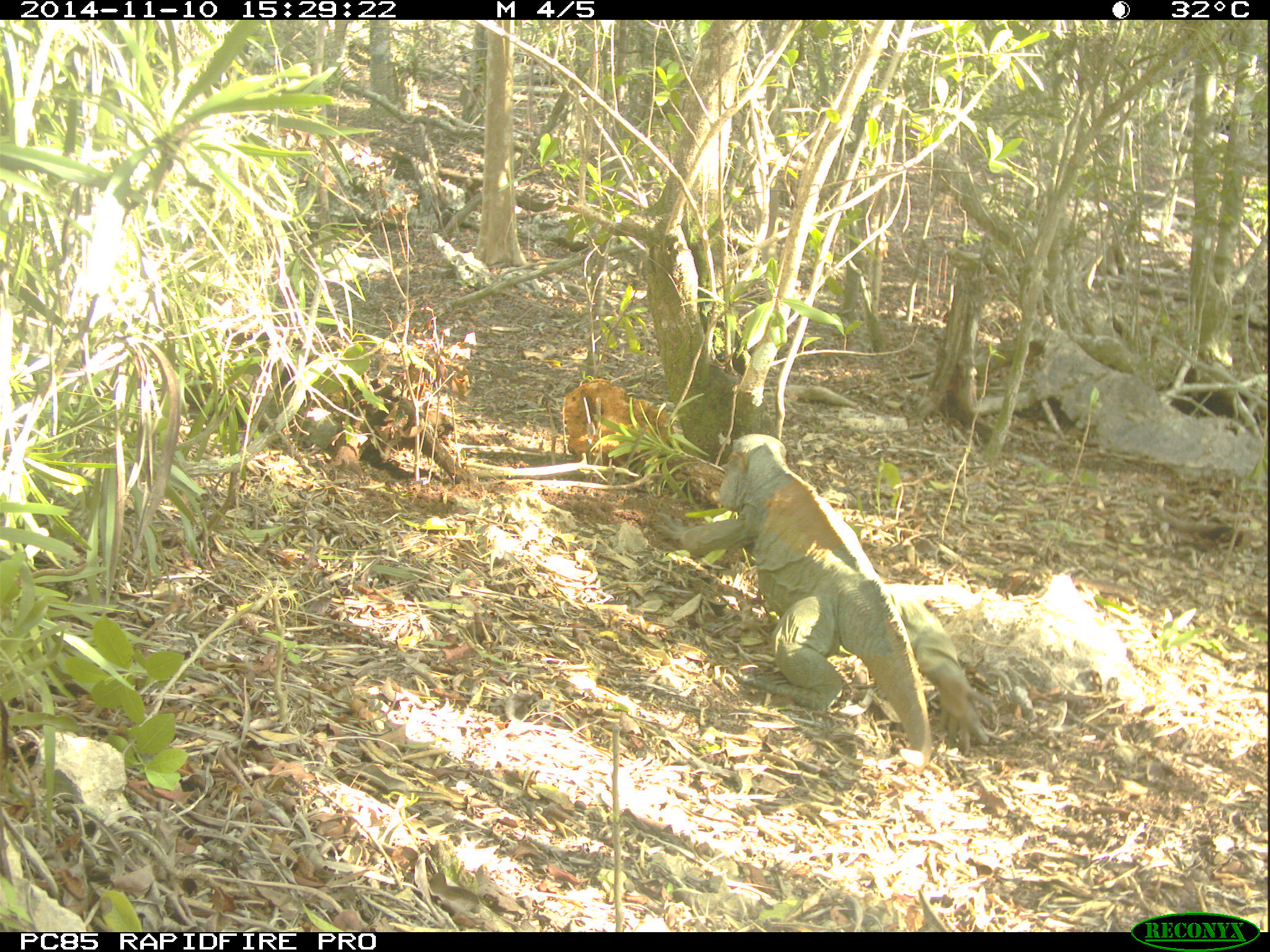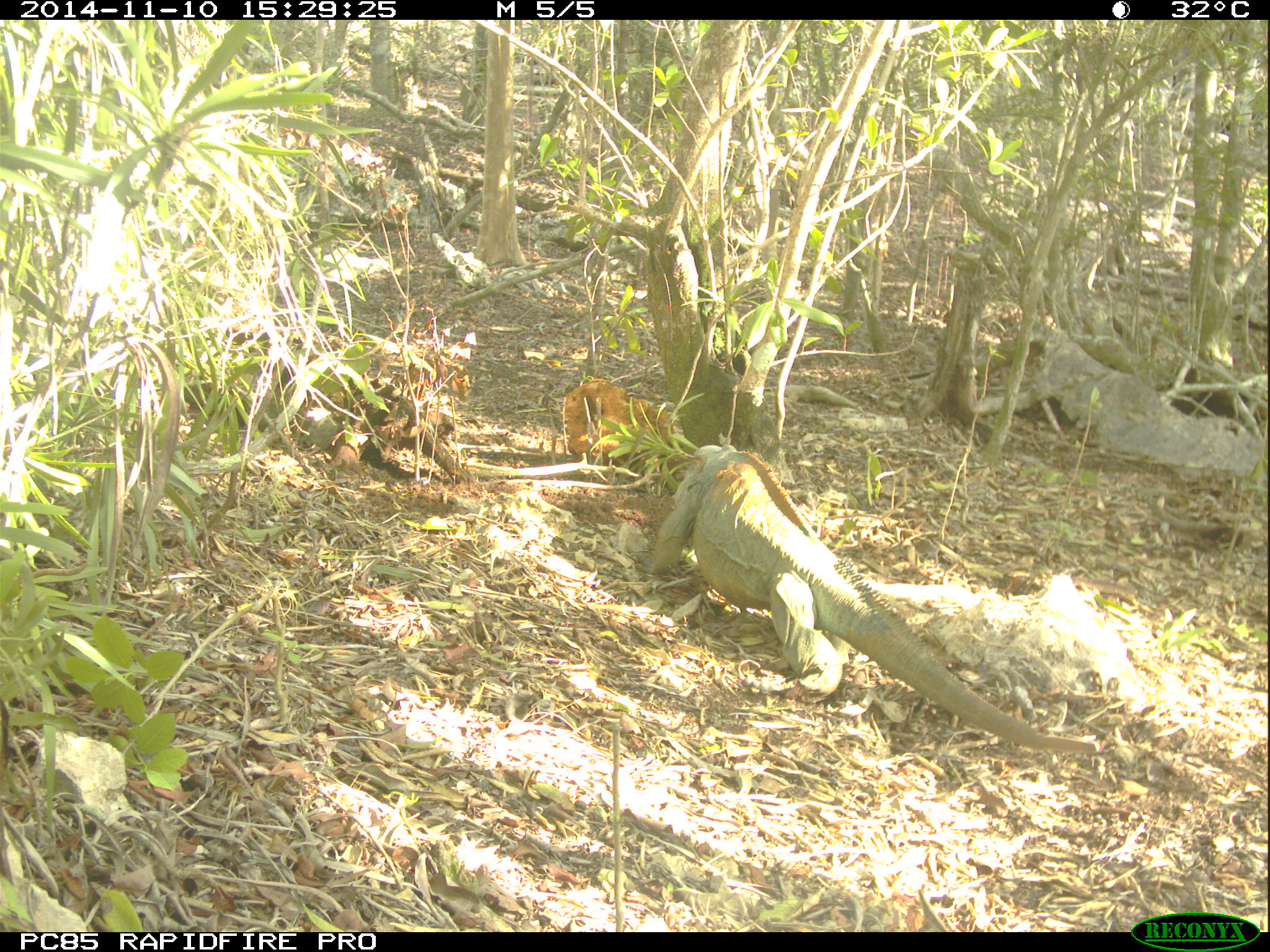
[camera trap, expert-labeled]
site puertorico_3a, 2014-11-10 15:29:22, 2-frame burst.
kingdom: Animalia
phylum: Chordata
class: Reptilia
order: Squamata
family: Iguanidae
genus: Iguana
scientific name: Iguana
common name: typical iguanas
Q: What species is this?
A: Iguana (typical iguanas).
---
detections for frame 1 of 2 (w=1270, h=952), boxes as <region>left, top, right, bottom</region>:
iguana: <region>650, 425, 982, 774</region>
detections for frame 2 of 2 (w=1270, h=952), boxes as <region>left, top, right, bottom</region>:
iguana: <region>637, 441, 1087, 757</region>